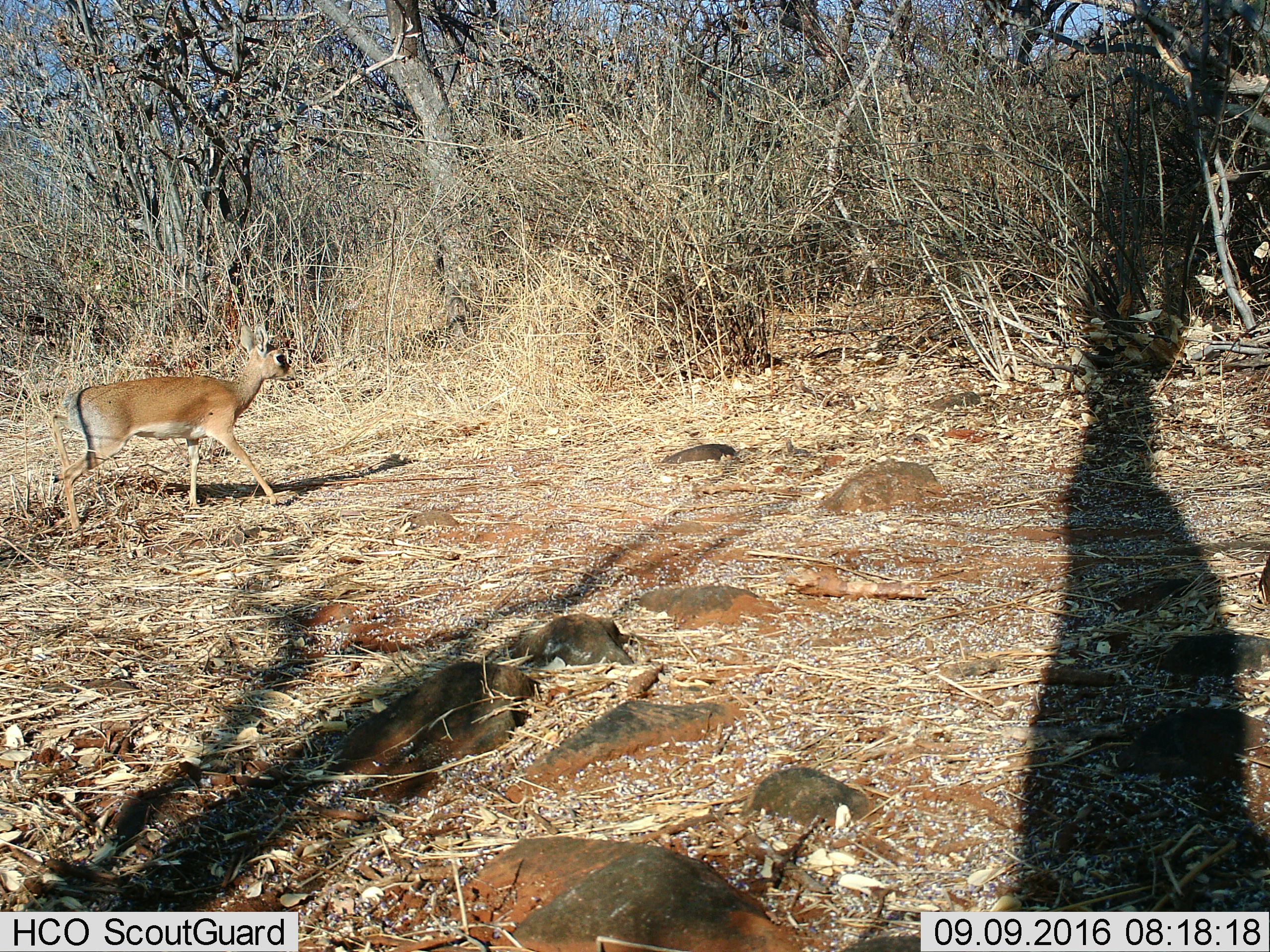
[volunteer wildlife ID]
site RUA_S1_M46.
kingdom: Animalia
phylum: Chordata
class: Mammalia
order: Artiodactyla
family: Bovidae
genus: Madoqua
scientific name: Madoqua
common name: dik-dik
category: dikdik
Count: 1.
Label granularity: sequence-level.